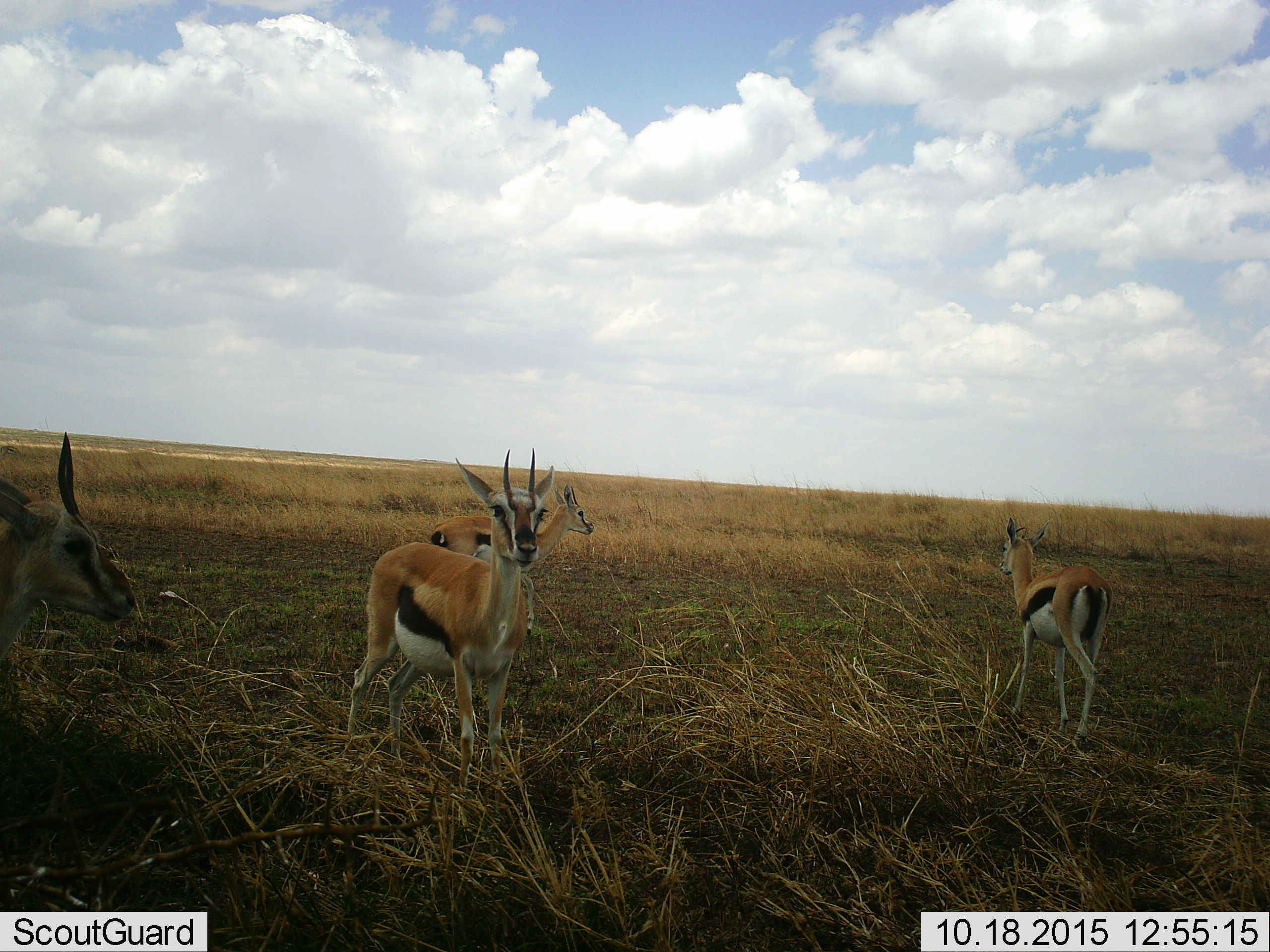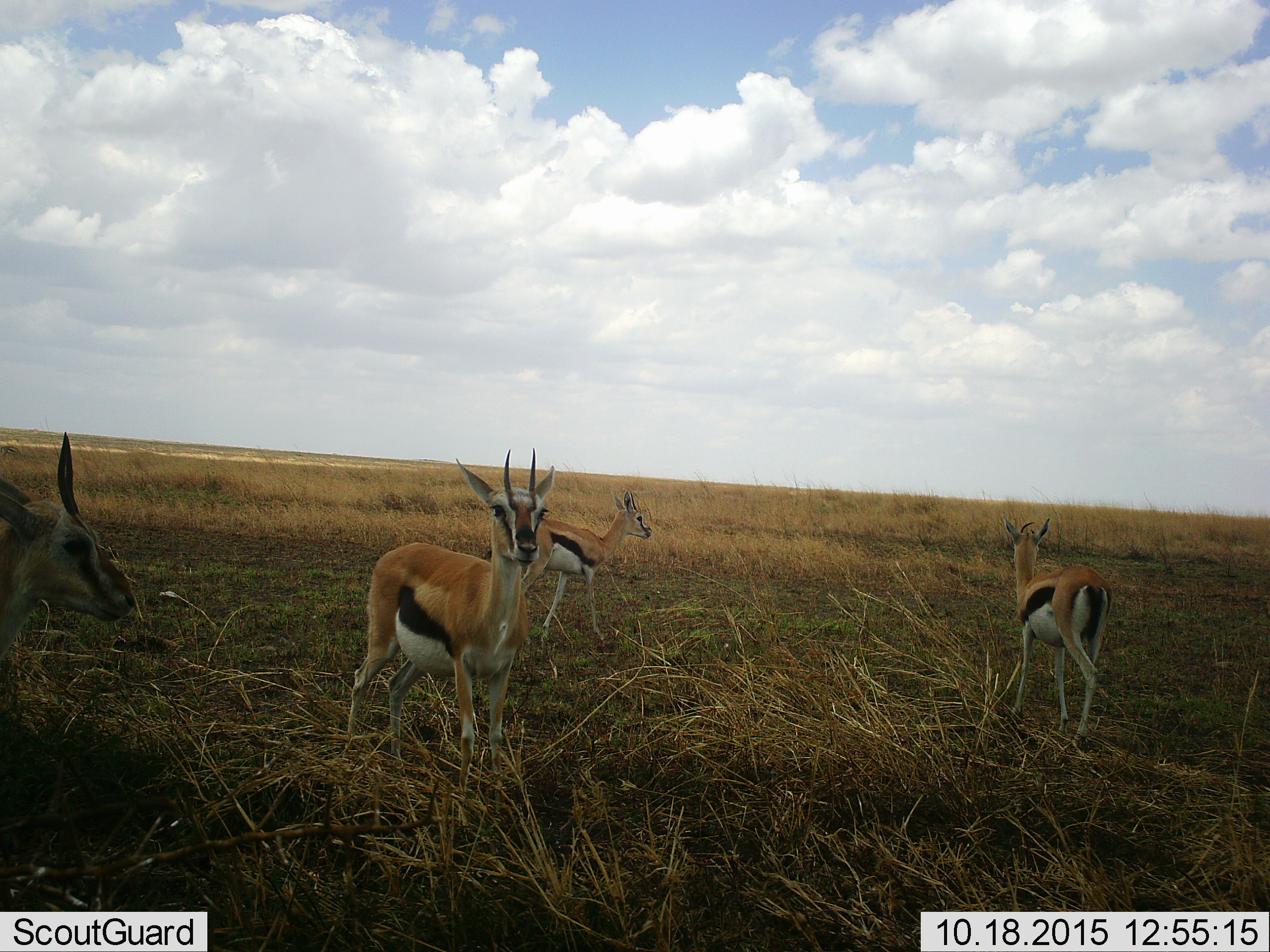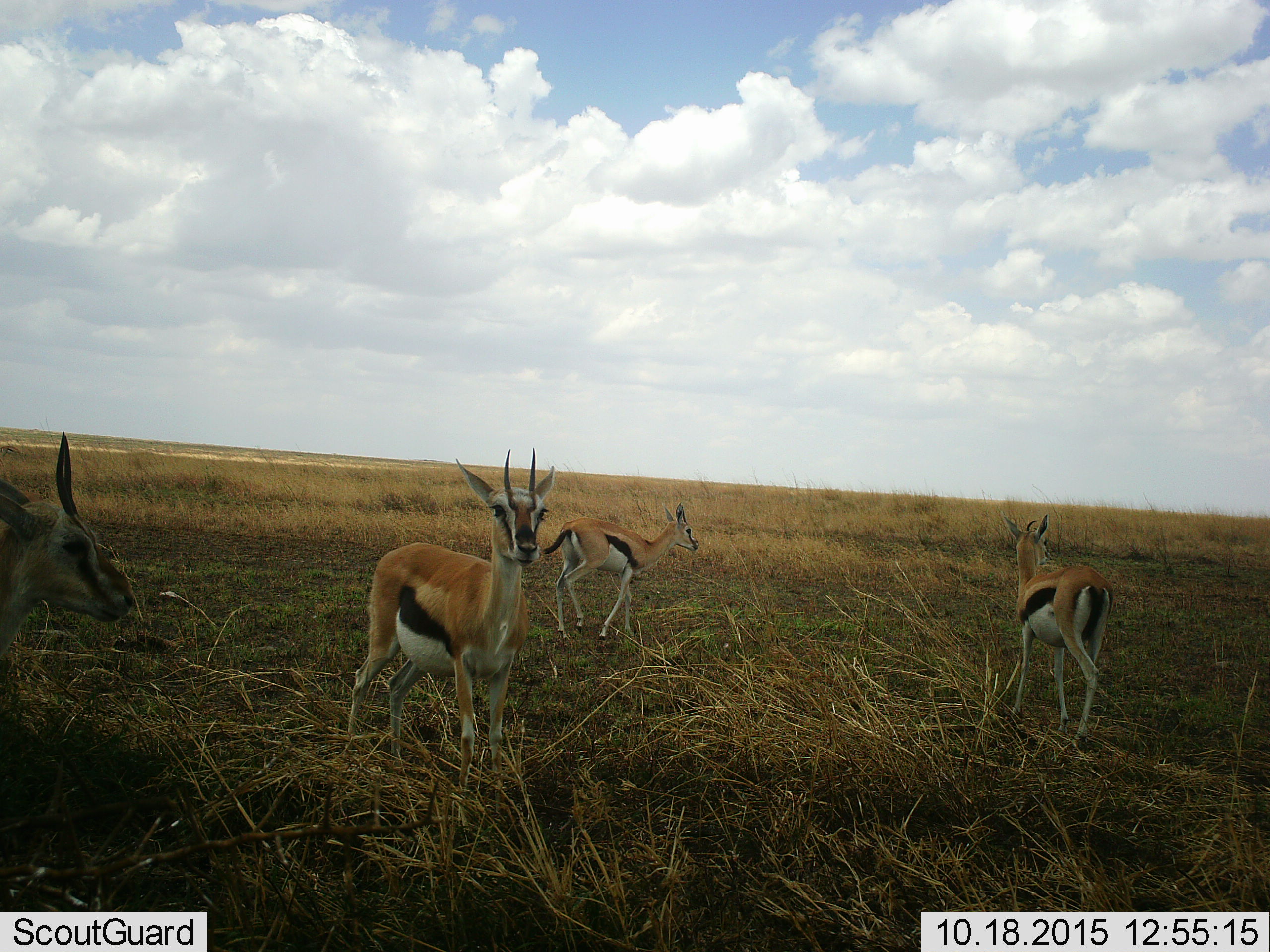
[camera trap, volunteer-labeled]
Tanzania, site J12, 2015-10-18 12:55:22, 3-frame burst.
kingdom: Animalia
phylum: Chordata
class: Mammalia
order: Artiodactyla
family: Bovidae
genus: Eudorcas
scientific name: Eudorcas thomsonii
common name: thomson's gazelle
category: gazellethomsons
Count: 4.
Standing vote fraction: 100%.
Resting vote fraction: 0%.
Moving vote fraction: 50%.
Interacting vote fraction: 0%.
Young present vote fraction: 12%.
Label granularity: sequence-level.